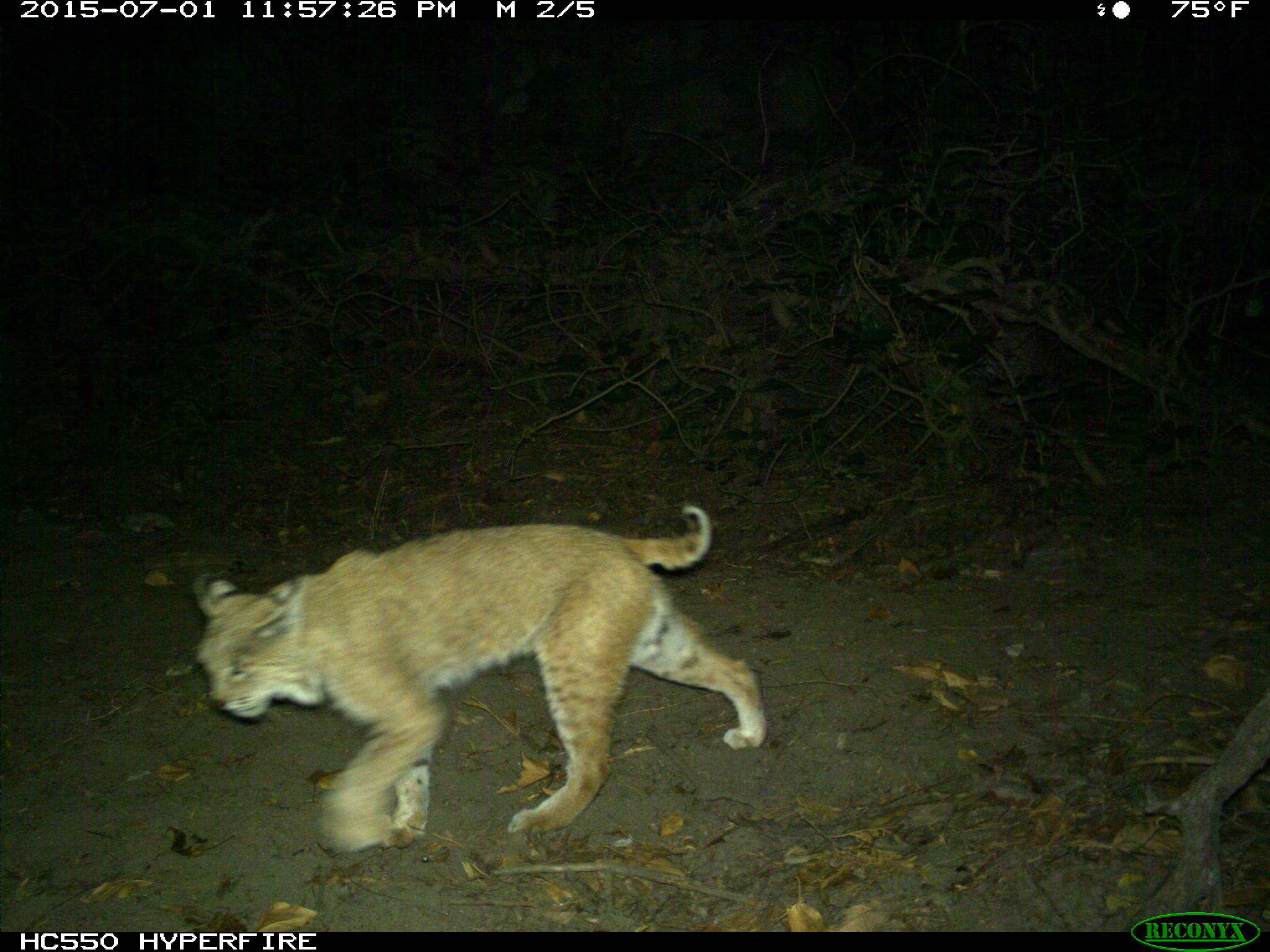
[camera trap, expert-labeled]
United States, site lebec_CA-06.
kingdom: Animalia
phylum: Chordata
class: Mammalia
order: Carnivora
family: Felidae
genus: Lynx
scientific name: Lynx rufus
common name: bobcat